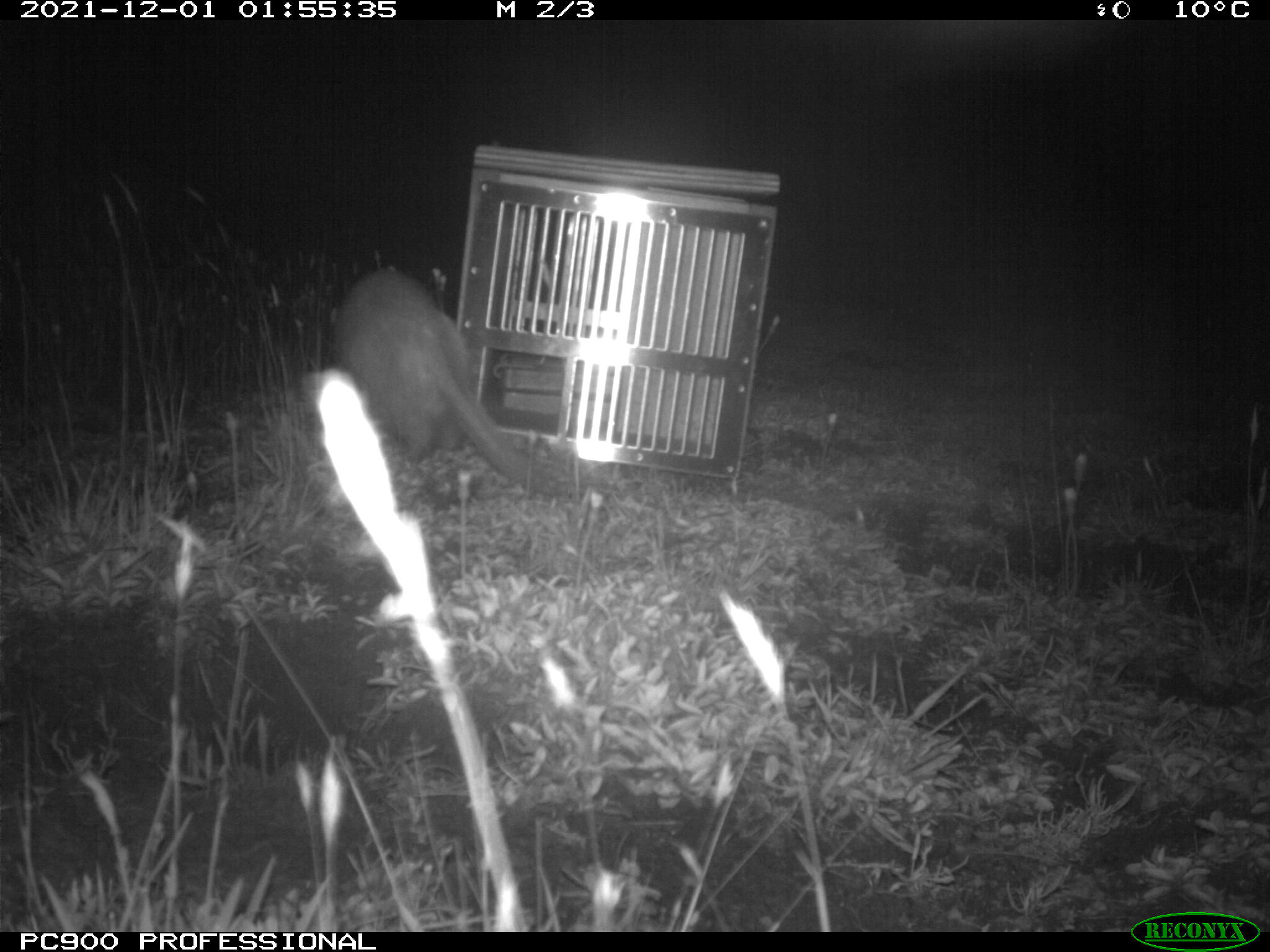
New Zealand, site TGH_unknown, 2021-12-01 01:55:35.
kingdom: Animalia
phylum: Chordata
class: Mammalia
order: Carnivora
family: Mustelidae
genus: Mustela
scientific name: Mustela furo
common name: ferret